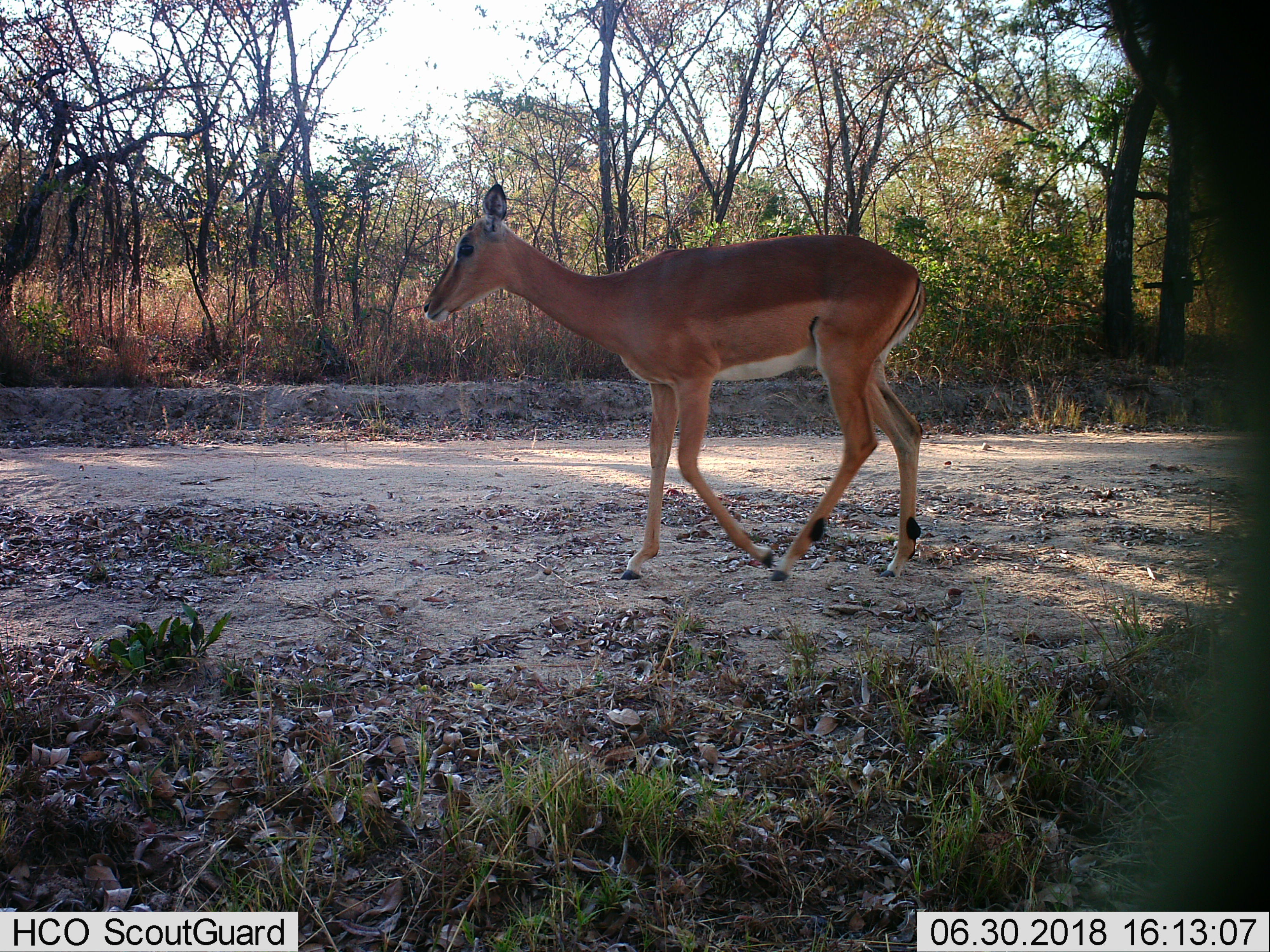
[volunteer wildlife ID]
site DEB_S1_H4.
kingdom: Animalia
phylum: Chordata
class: Mammalia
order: Artiodactyla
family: Bovidae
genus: Aepyceros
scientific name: Aepyceros melampus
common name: impala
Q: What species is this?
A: Impala (Aepyceros melampus).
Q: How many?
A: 1.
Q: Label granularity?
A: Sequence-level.